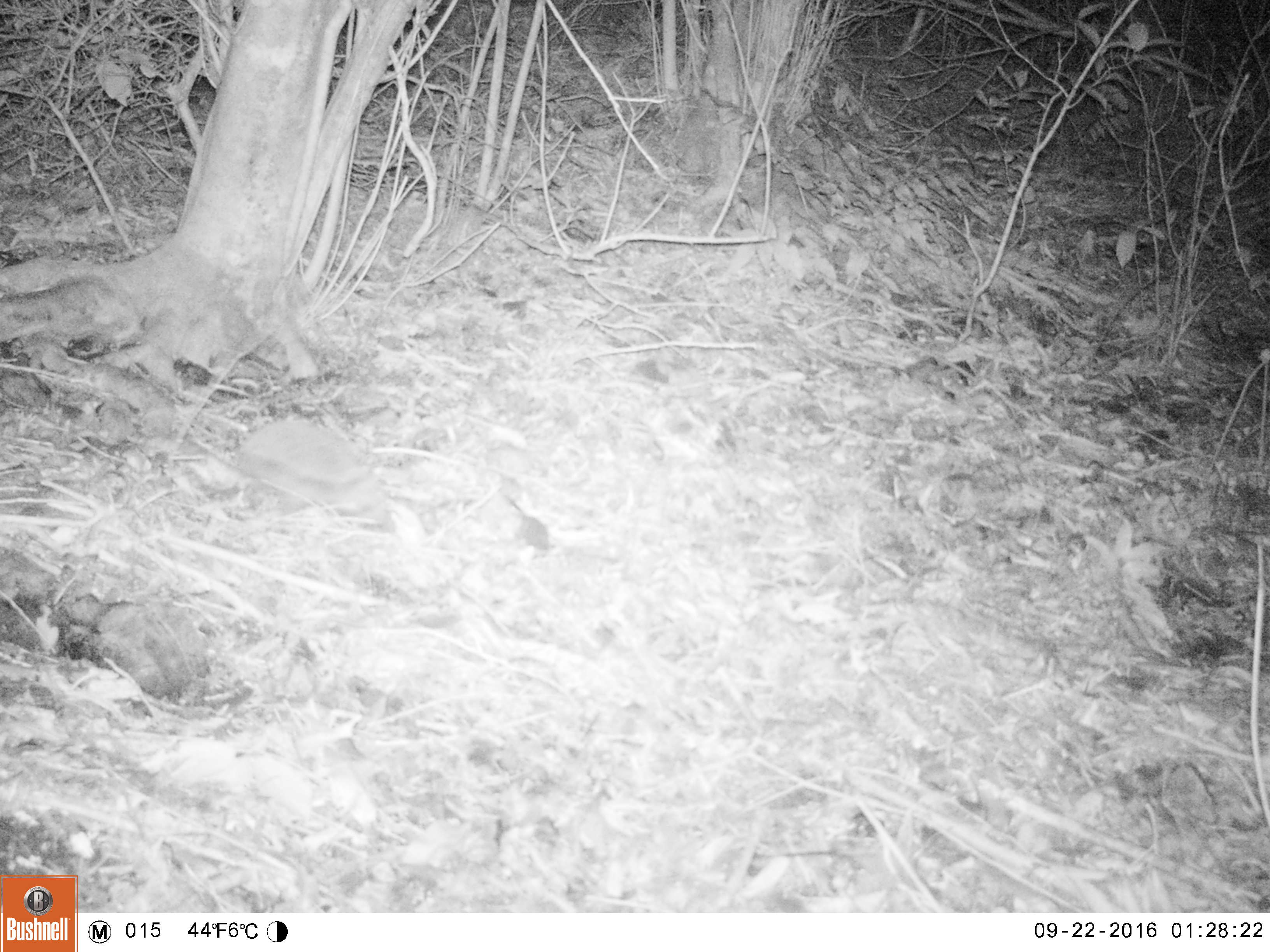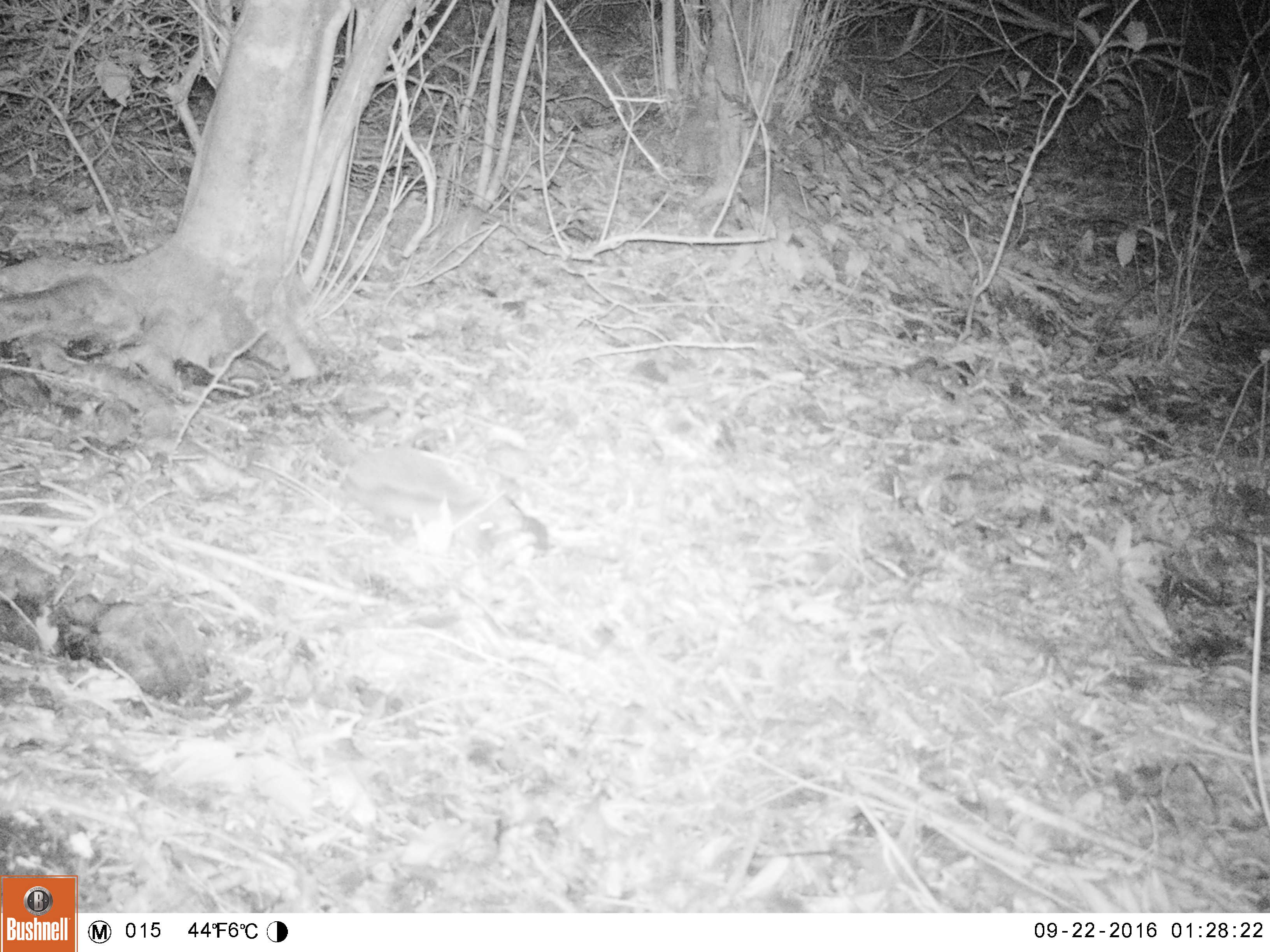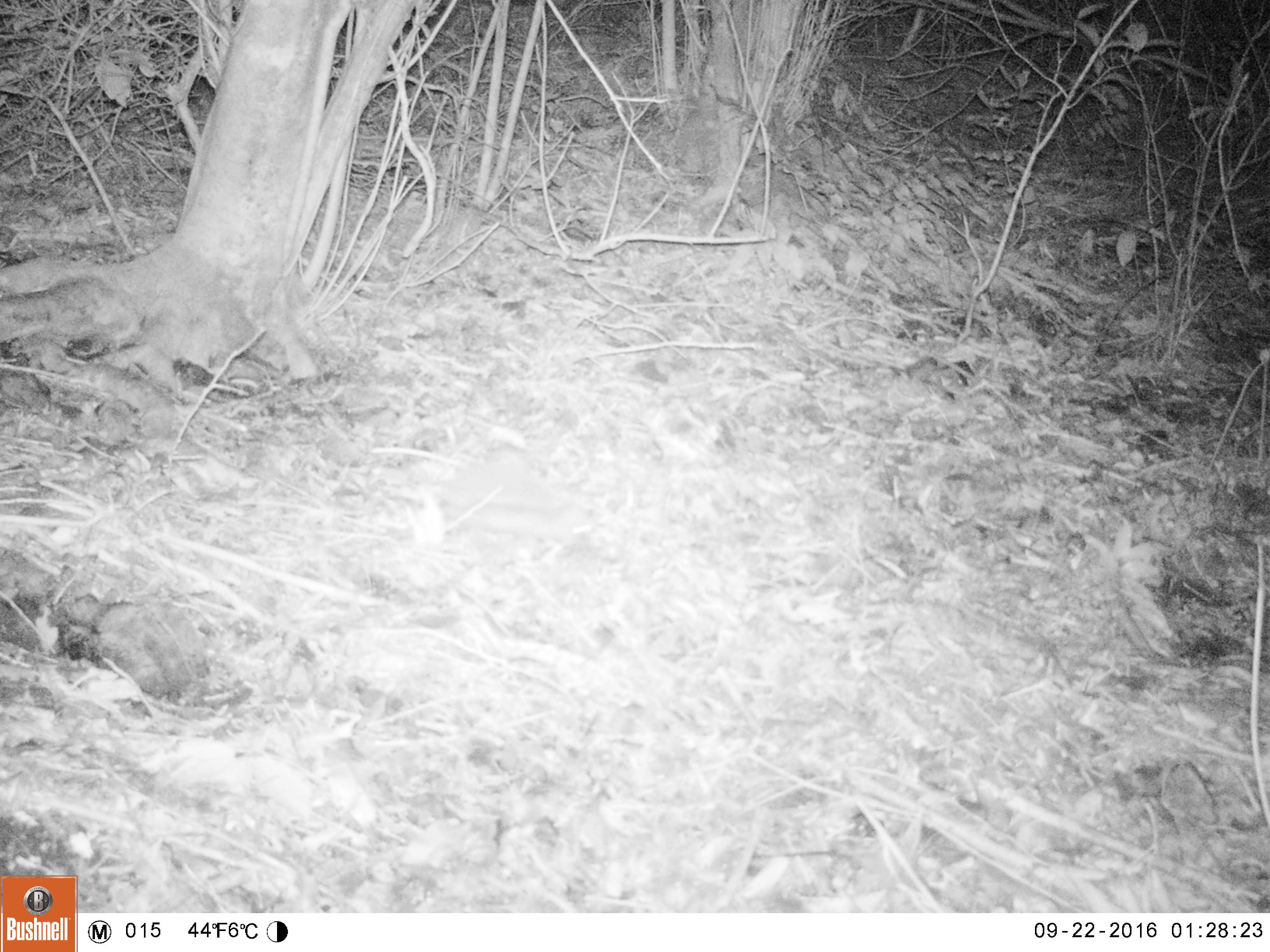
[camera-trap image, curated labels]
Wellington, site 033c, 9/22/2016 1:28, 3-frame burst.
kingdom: Animalia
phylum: Chordata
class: Mammalia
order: Eulipotyphla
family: Erinaceidae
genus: Erinaceus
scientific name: Erinaceus europaeus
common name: hedgehog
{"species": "hedgehog (Erinaceus europaeus)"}